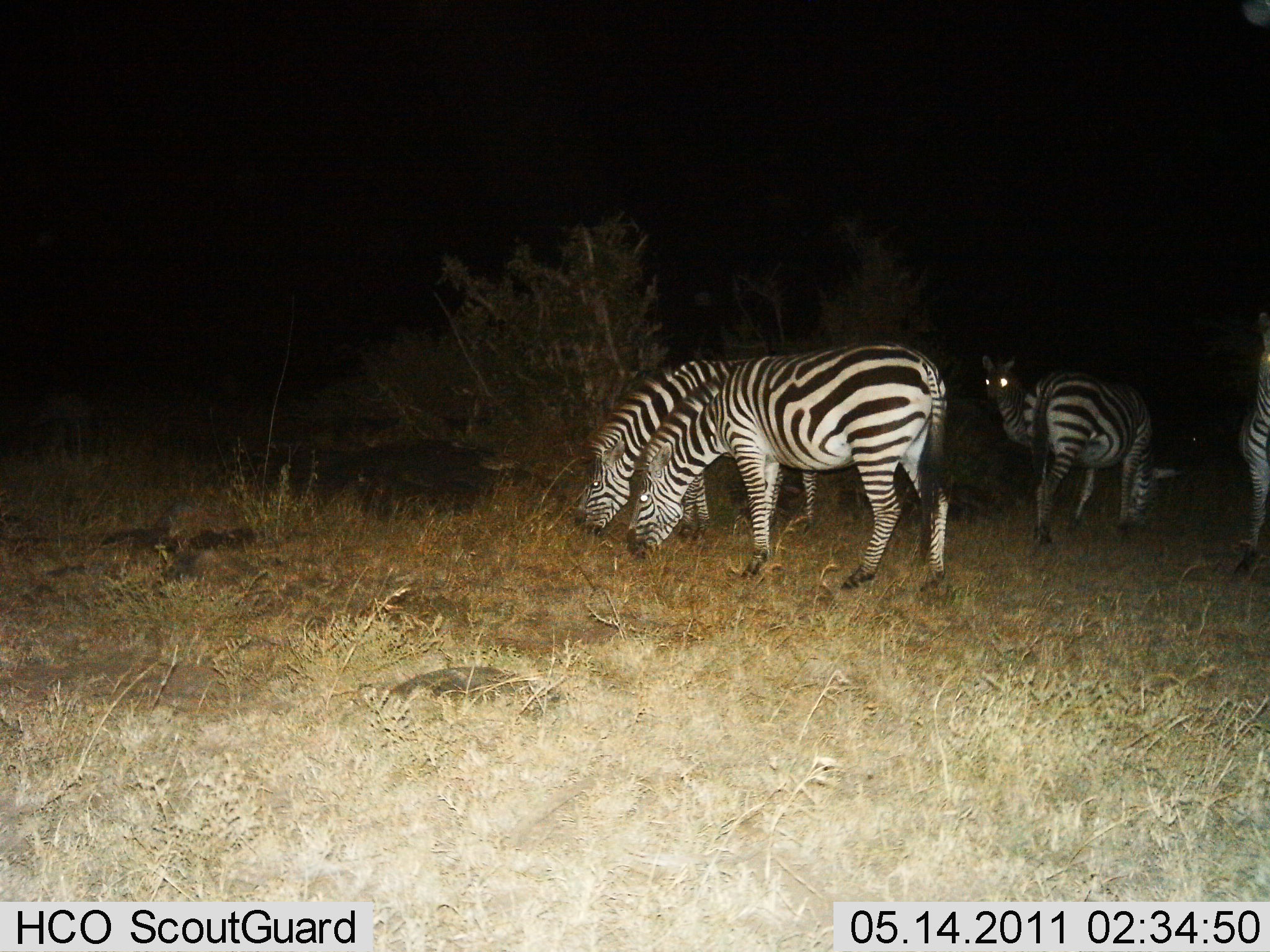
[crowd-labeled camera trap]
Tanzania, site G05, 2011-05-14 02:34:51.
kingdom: Animalia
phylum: Chordata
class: Mammalia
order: Perissodactyla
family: Equidae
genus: Equus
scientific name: Equus quagga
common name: plains zebra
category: zebra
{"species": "zebra (plains zebra) (Equus quagga)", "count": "5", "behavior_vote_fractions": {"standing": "50%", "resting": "0%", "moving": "0%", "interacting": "0%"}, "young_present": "0%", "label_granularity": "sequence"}